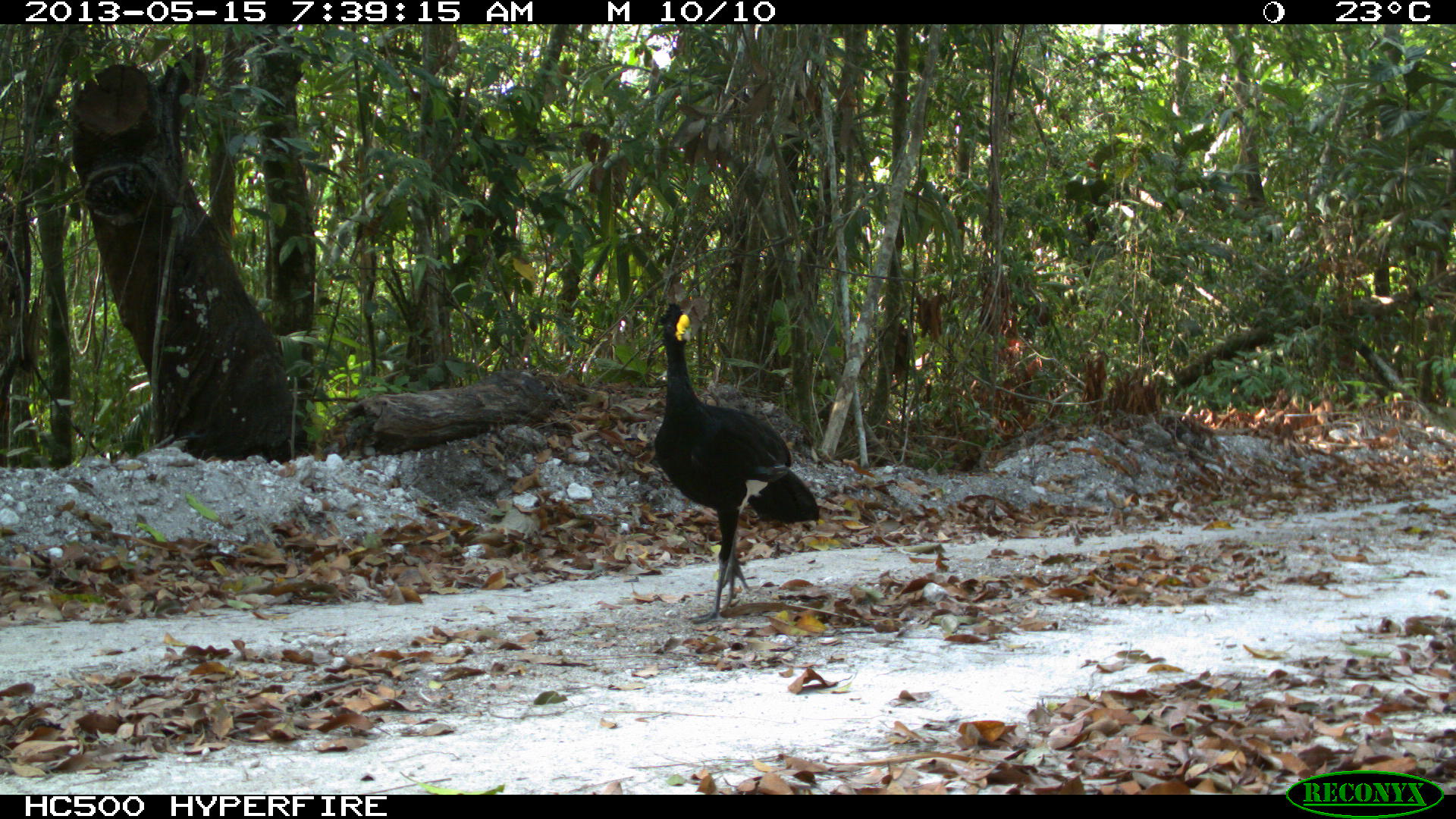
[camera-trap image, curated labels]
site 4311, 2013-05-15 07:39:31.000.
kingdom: Animalia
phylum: Chordata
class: Aves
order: Galliformes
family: Cracidae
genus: Crax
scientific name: Crax rubra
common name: great curassow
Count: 1.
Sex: male.